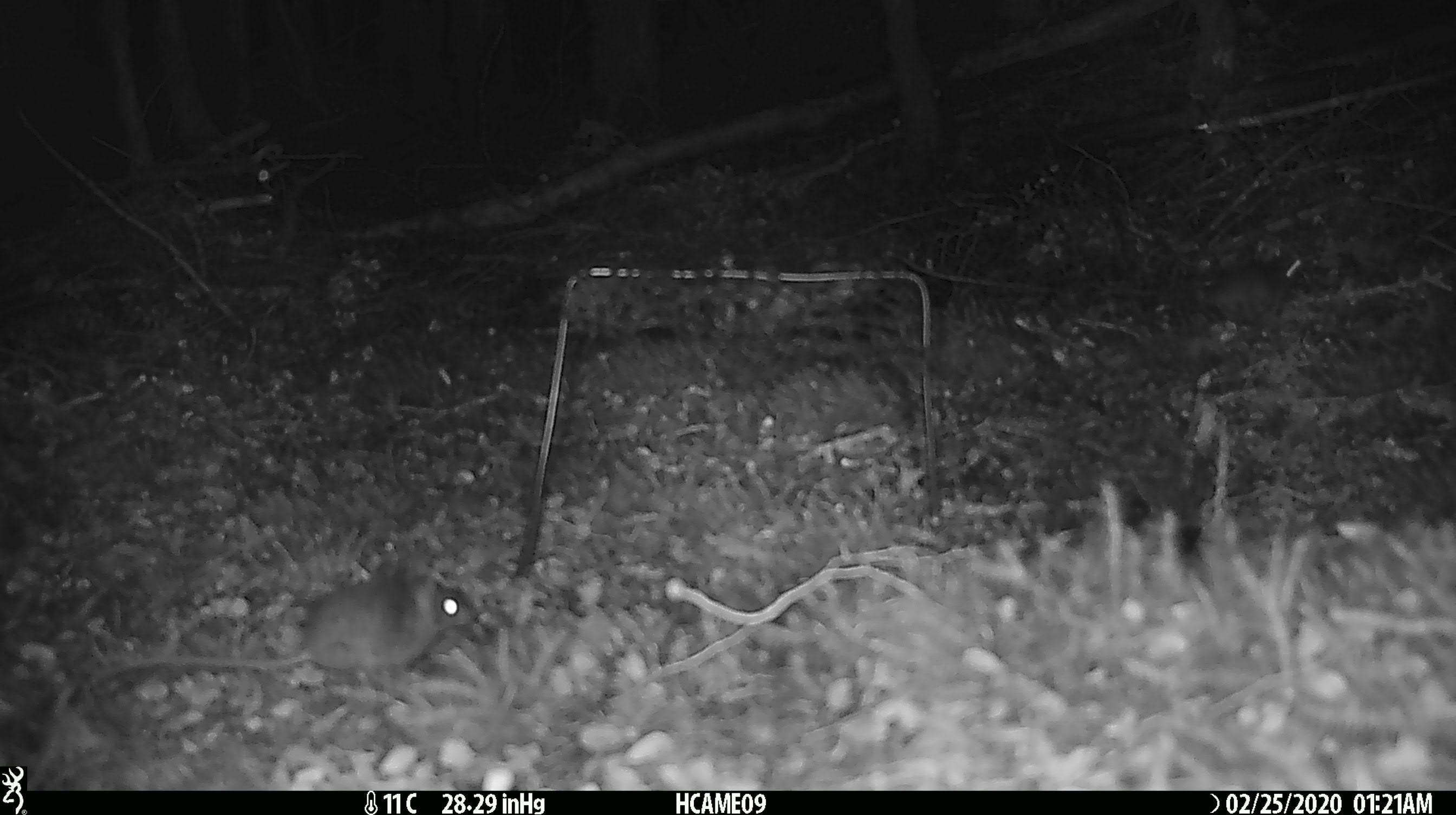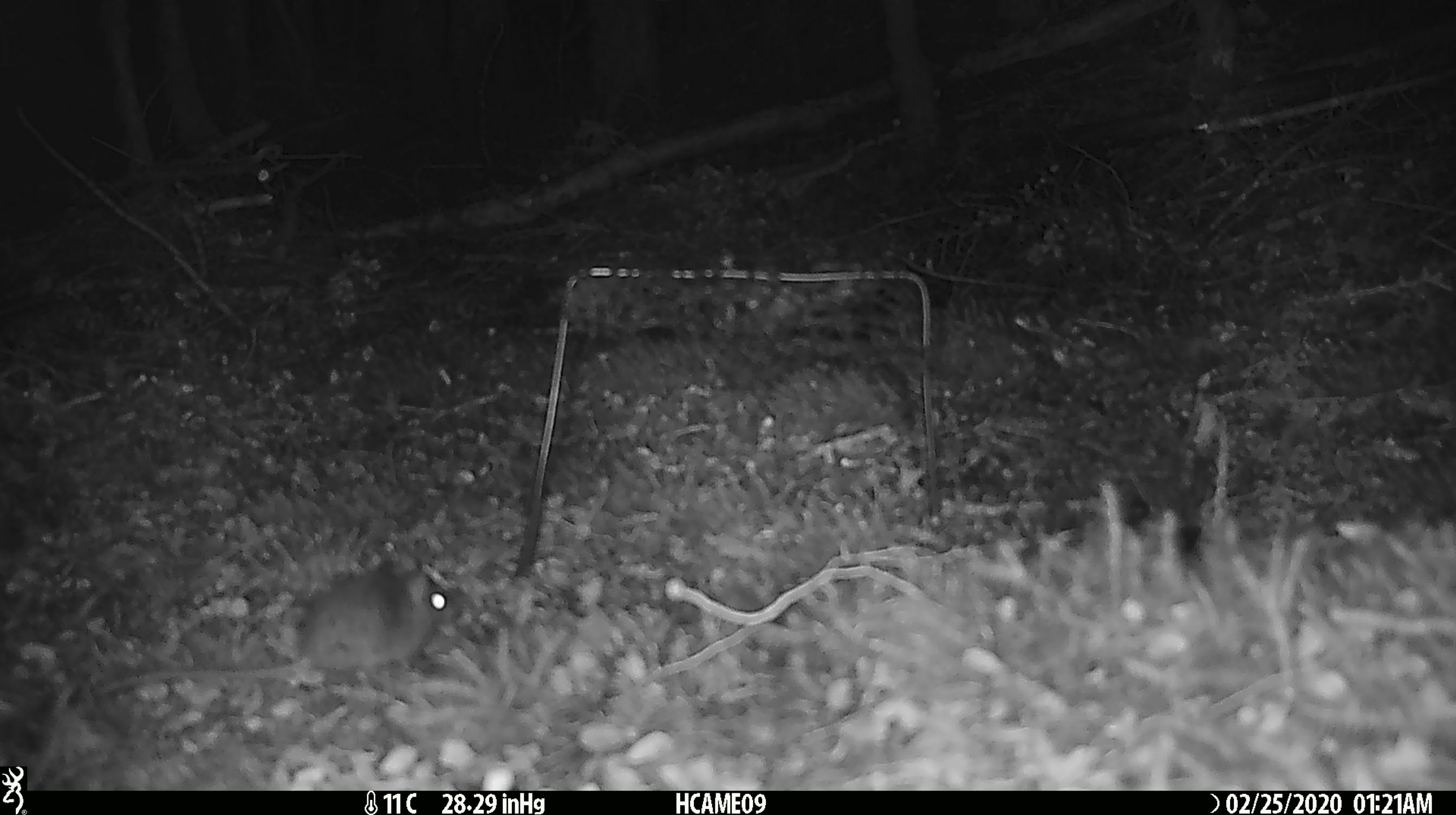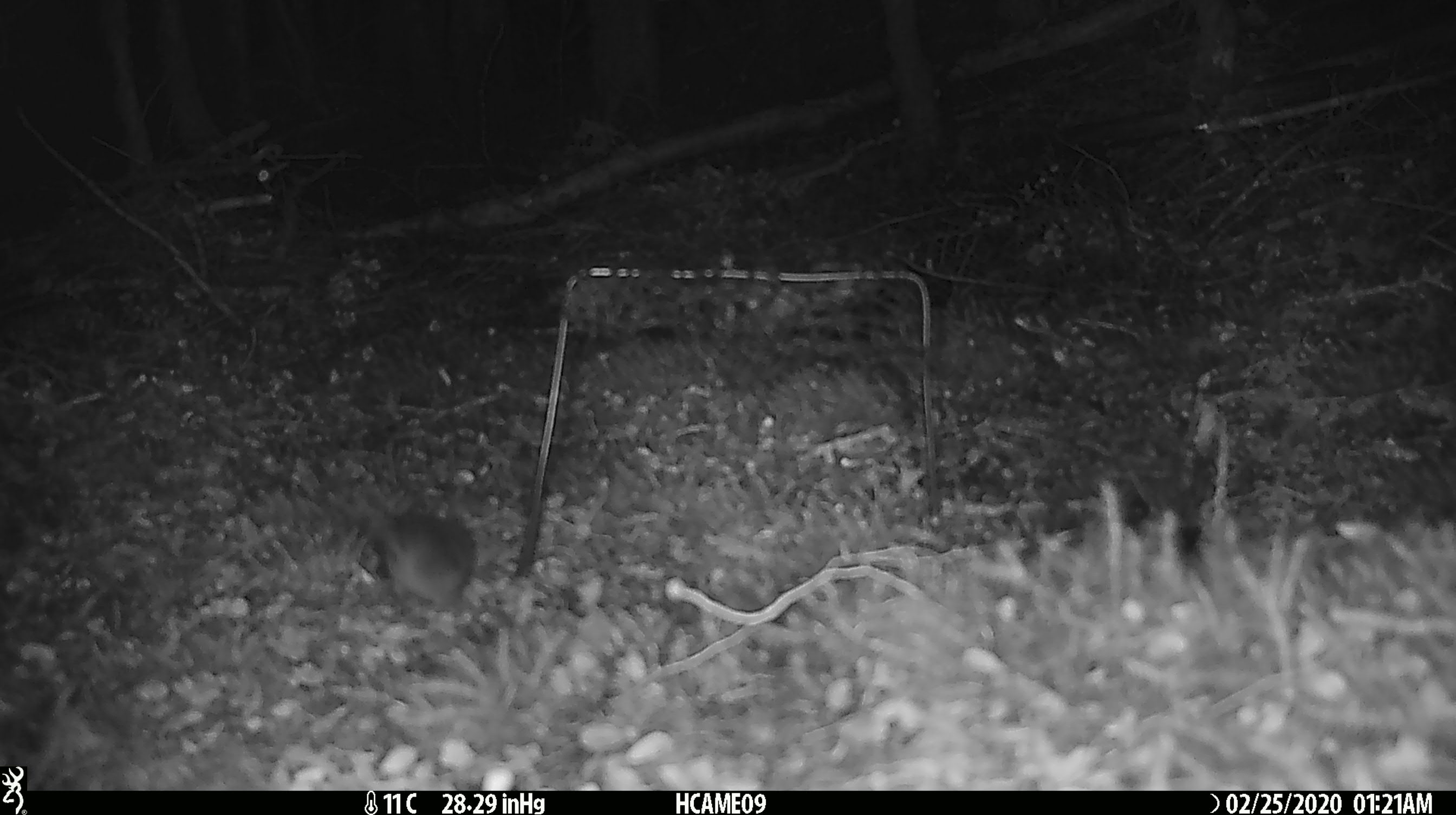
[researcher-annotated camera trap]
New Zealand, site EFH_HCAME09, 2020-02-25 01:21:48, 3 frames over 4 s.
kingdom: Animalia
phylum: Chordata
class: Mammalia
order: Rodentia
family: Muridae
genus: Mus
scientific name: Mus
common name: mouse